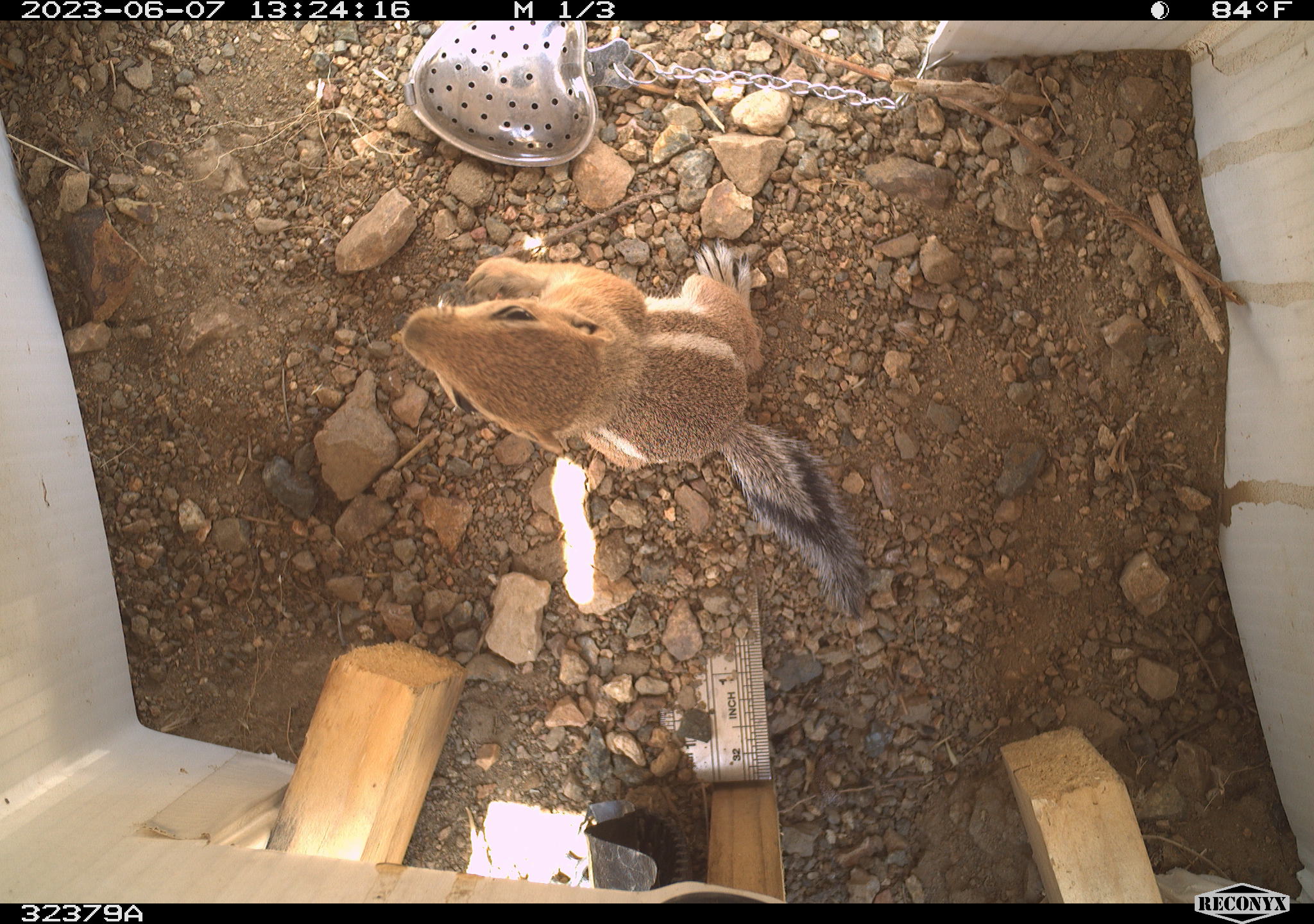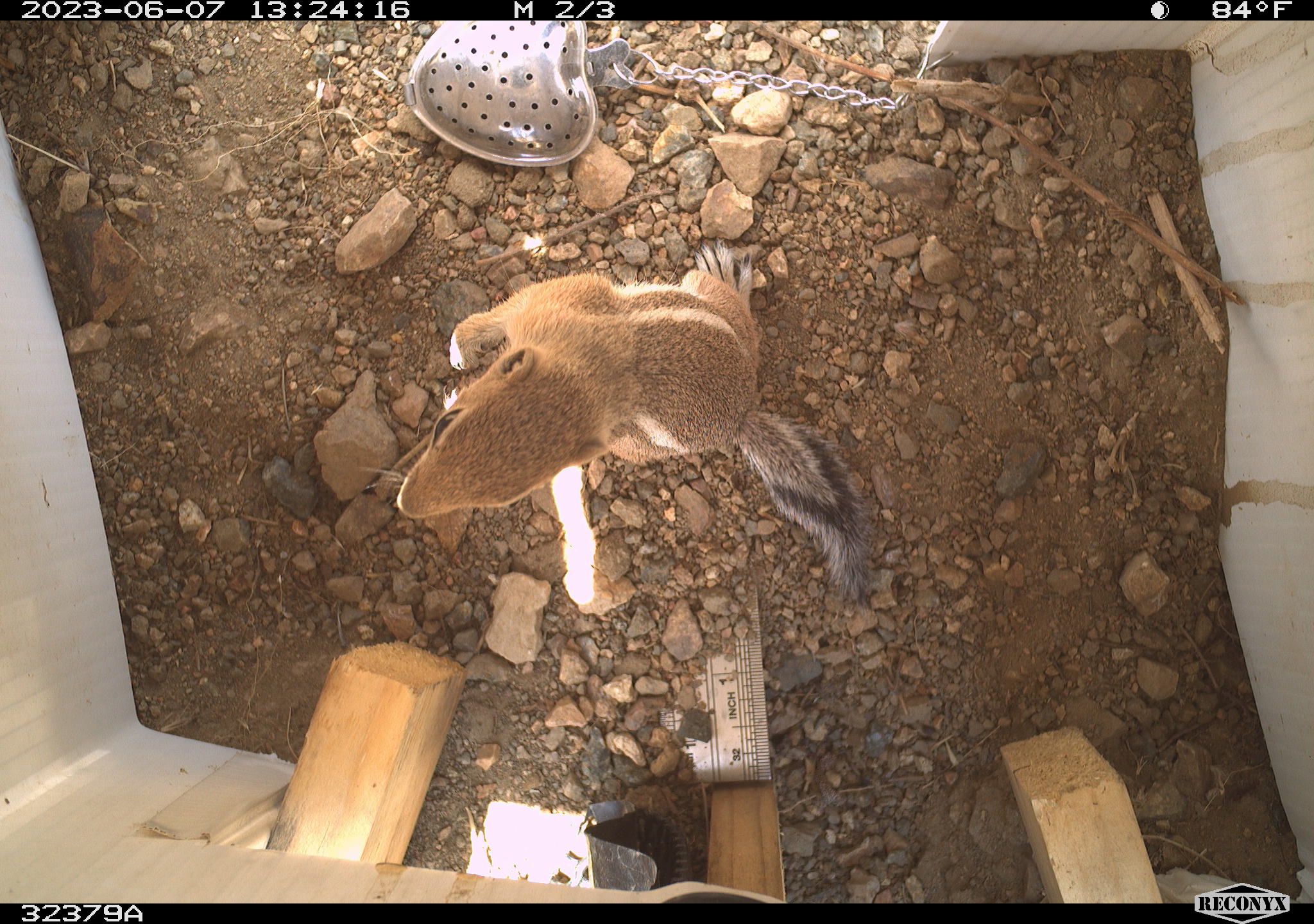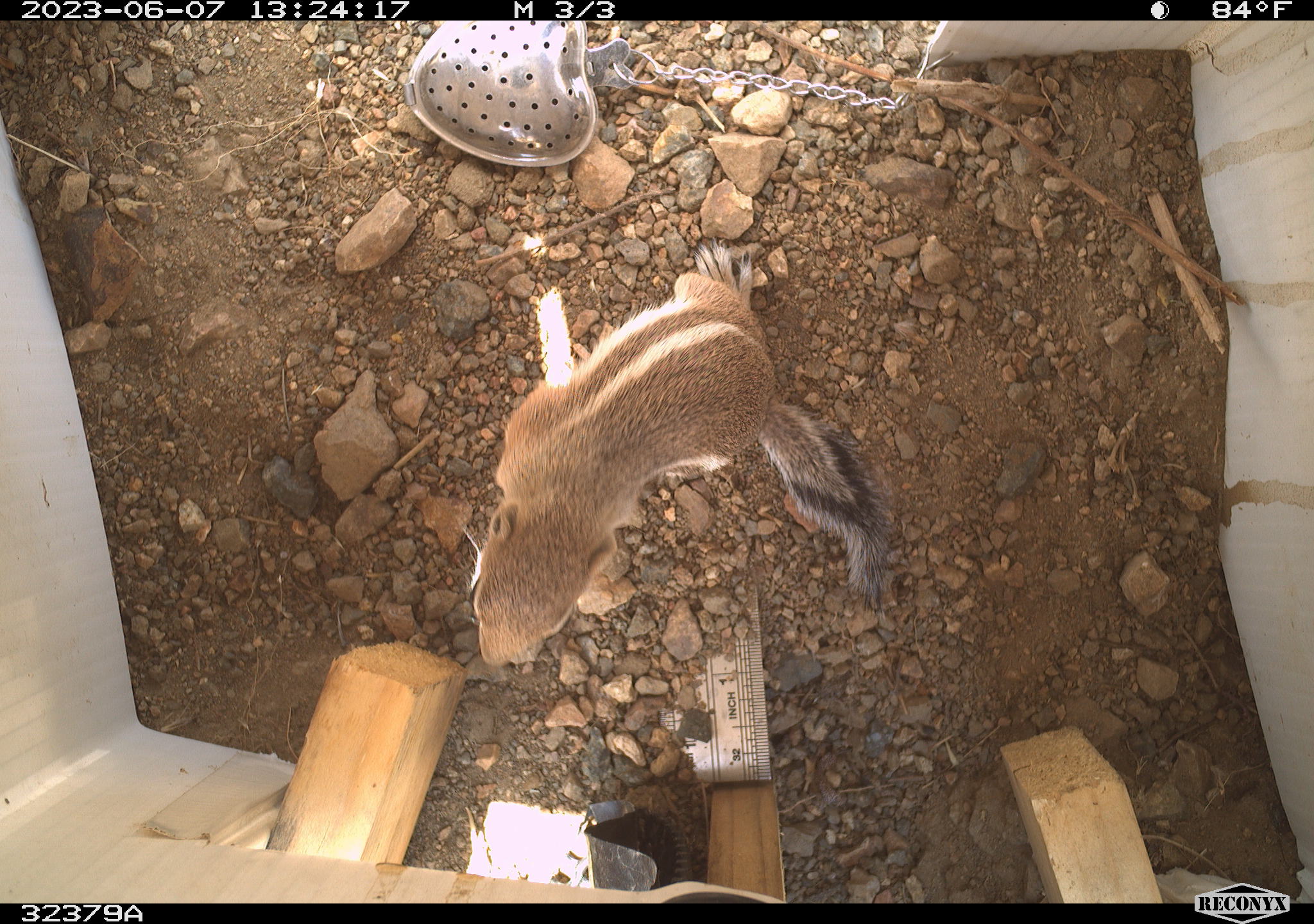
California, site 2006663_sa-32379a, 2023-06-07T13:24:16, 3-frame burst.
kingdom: Animalia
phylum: Chordata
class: Mammalia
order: Rodentia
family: Sciuridae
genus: Ammospermophilus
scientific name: Ammospermophilus leucurus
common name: white-tailed antelope squirrel